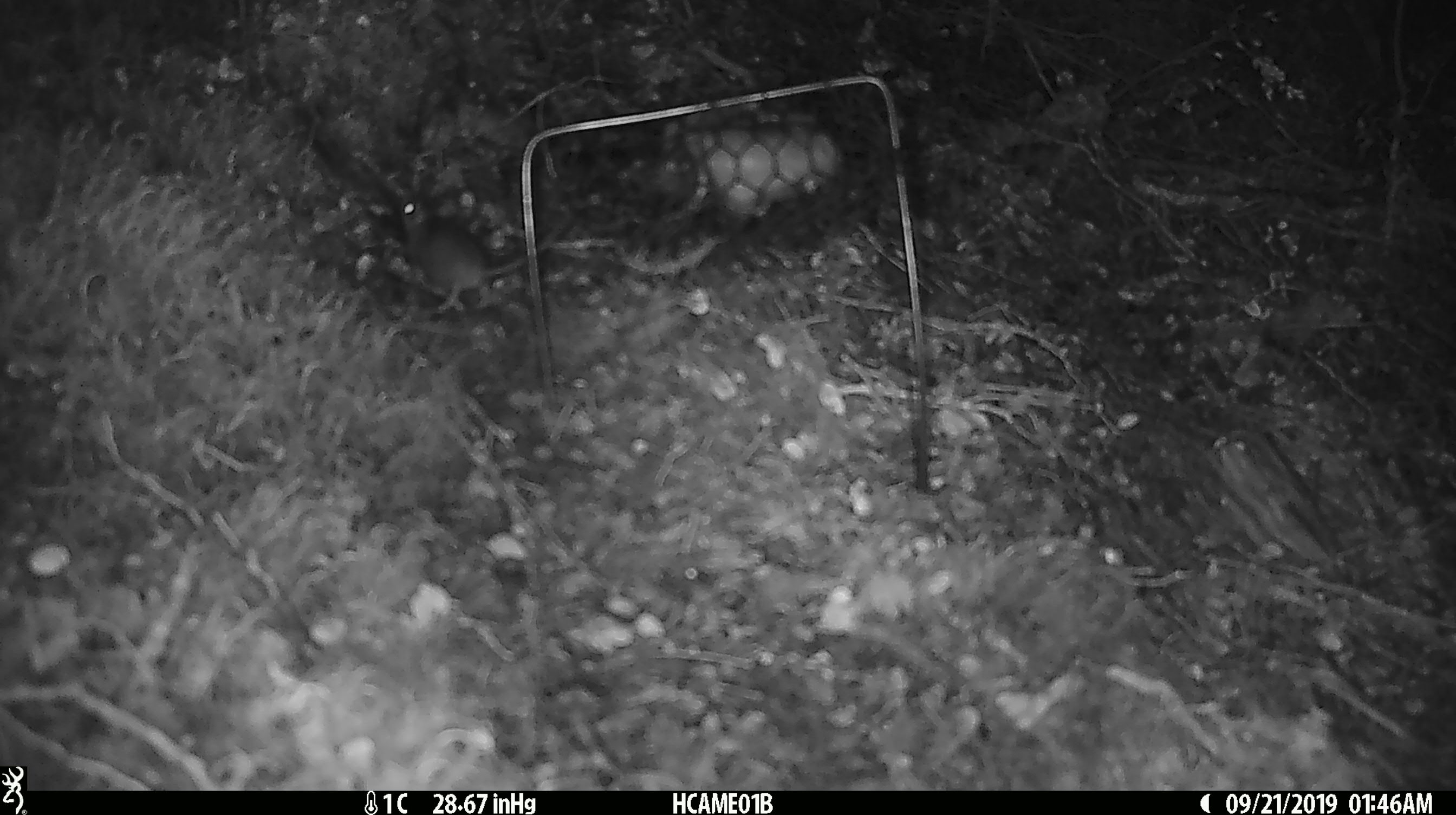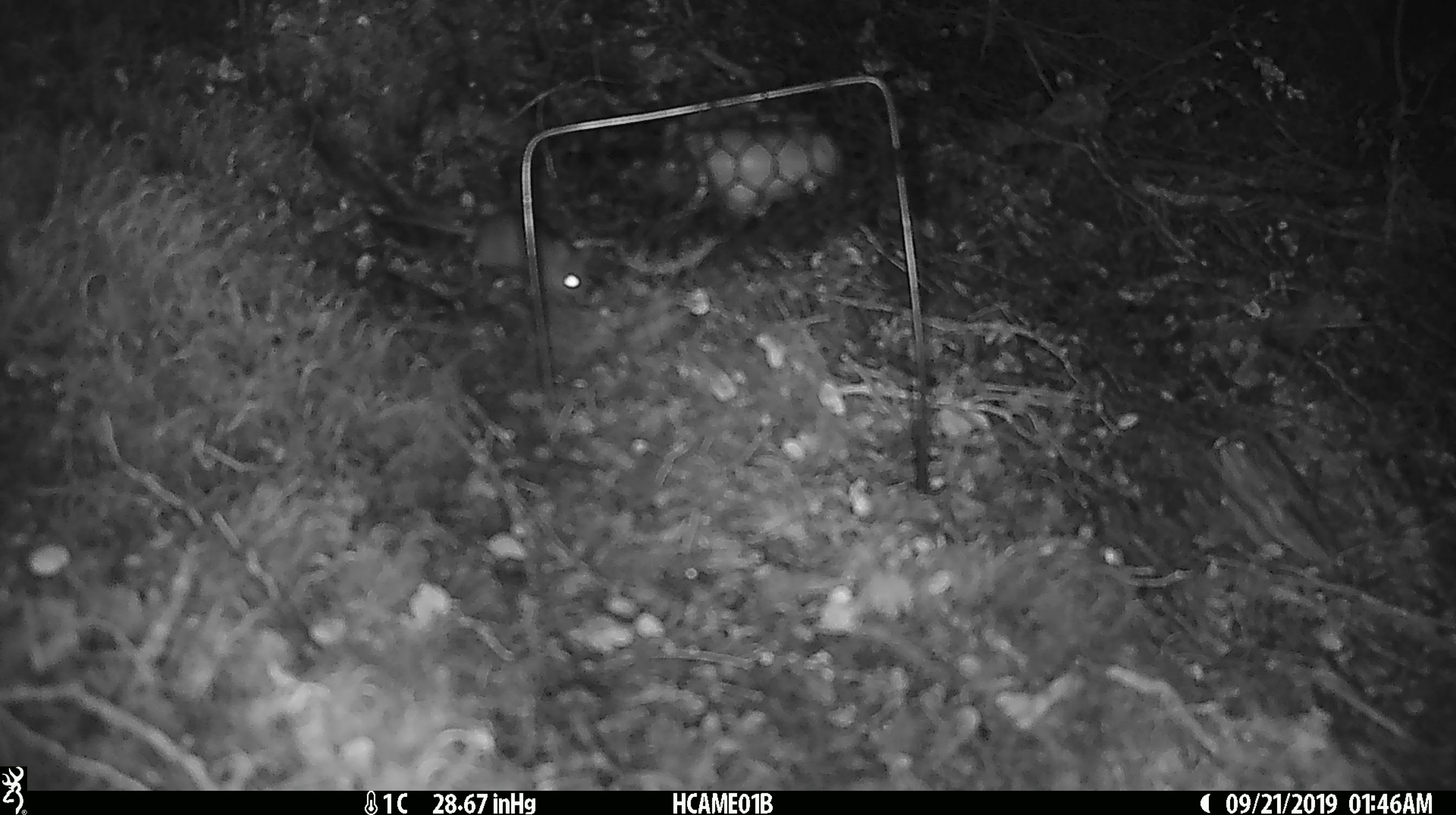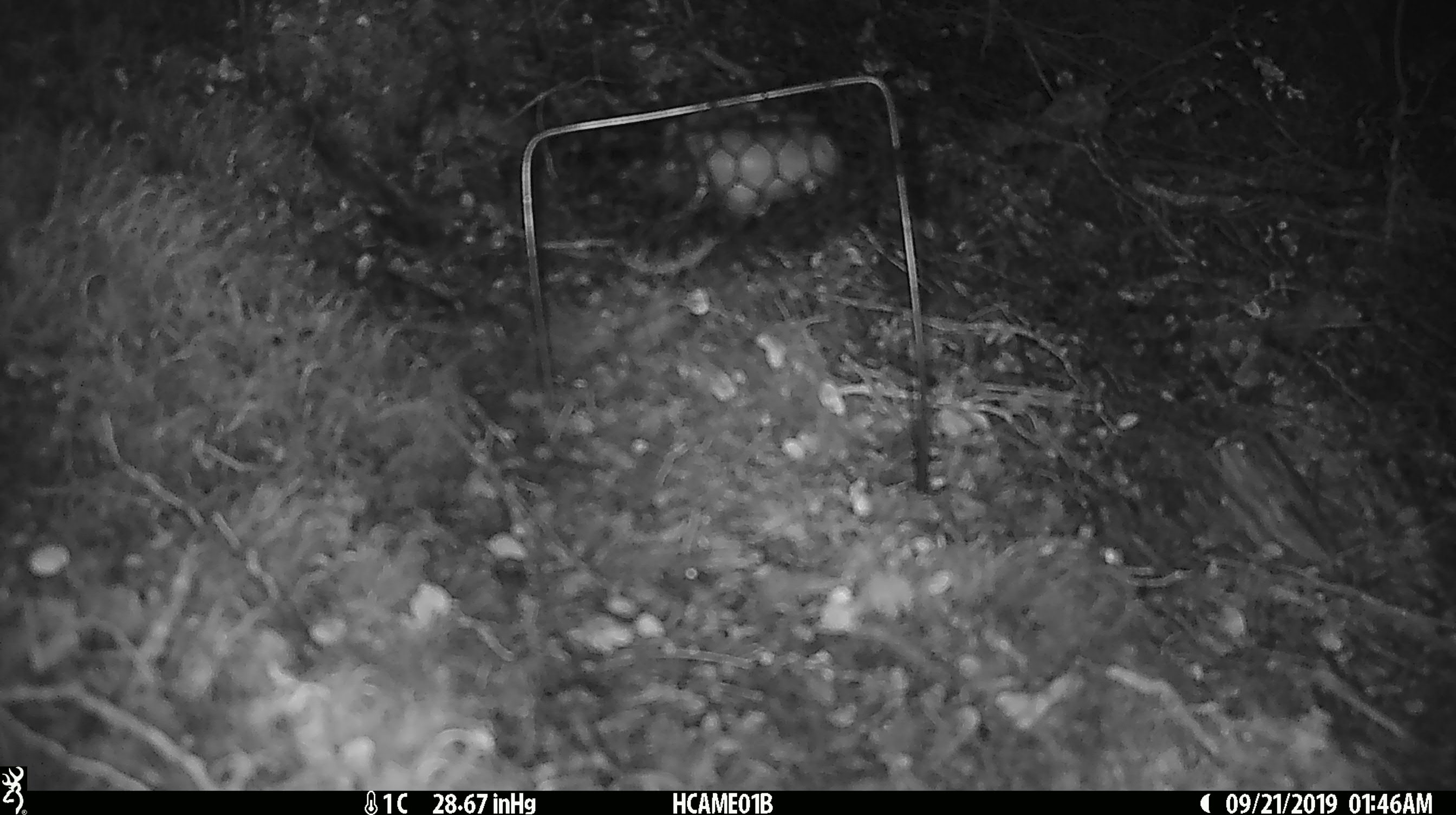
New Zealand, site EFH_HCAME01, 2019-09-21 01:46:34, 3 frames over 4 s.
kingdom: Animalia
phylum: Chordata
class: Mammalia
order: Rodentia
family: Muridae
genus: Mus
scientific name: Mus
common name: mouse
Mouse (Mus).